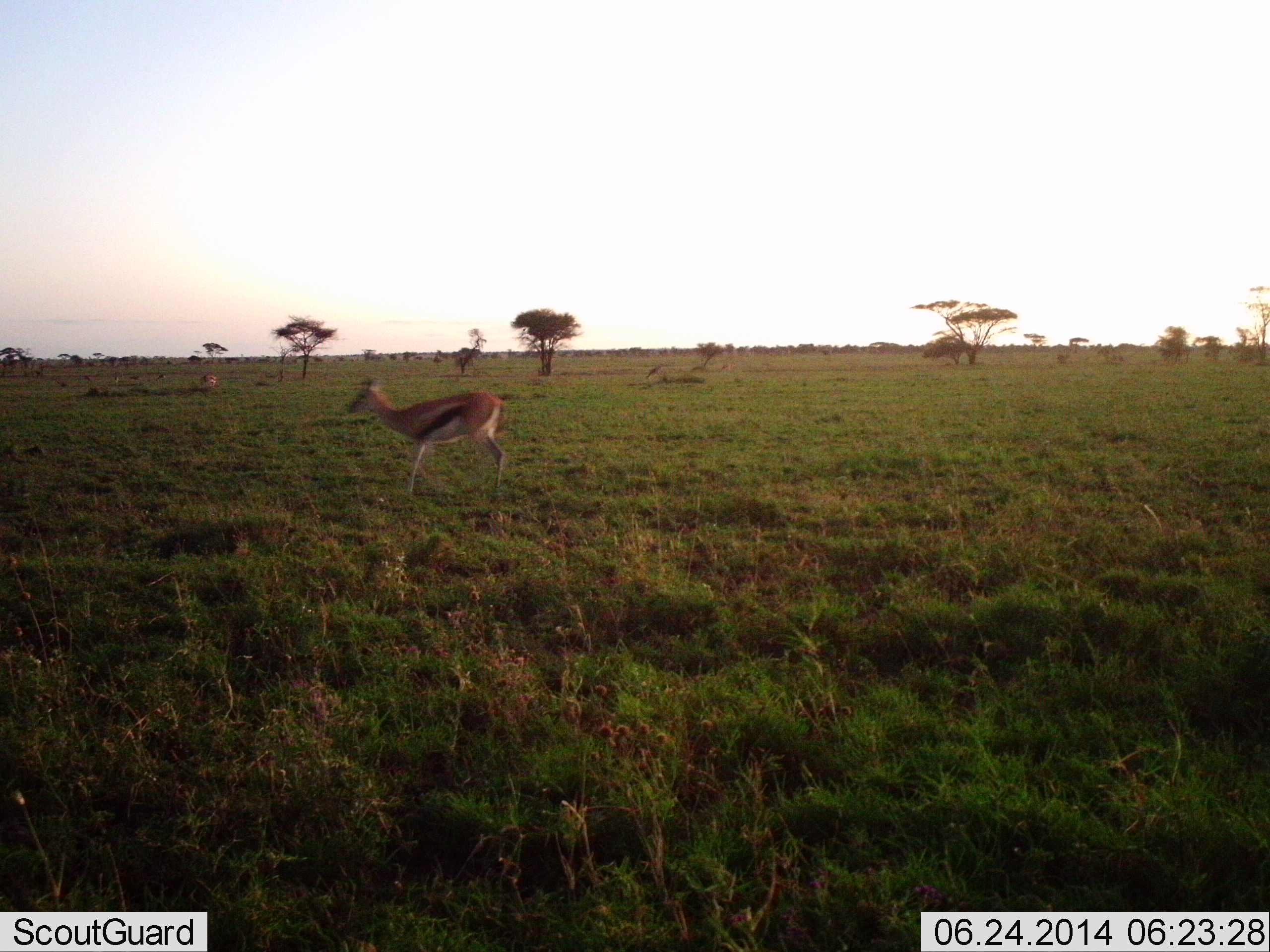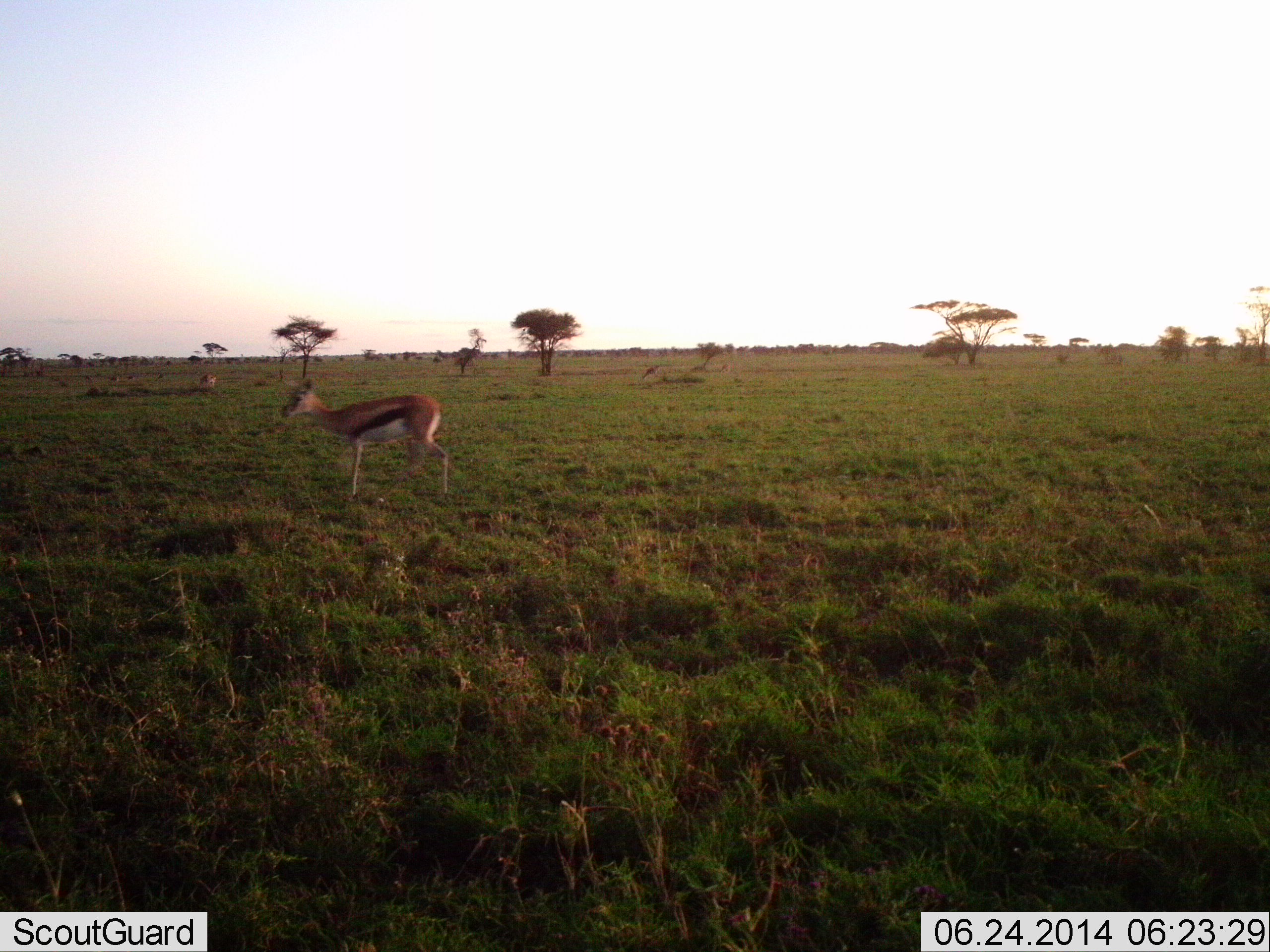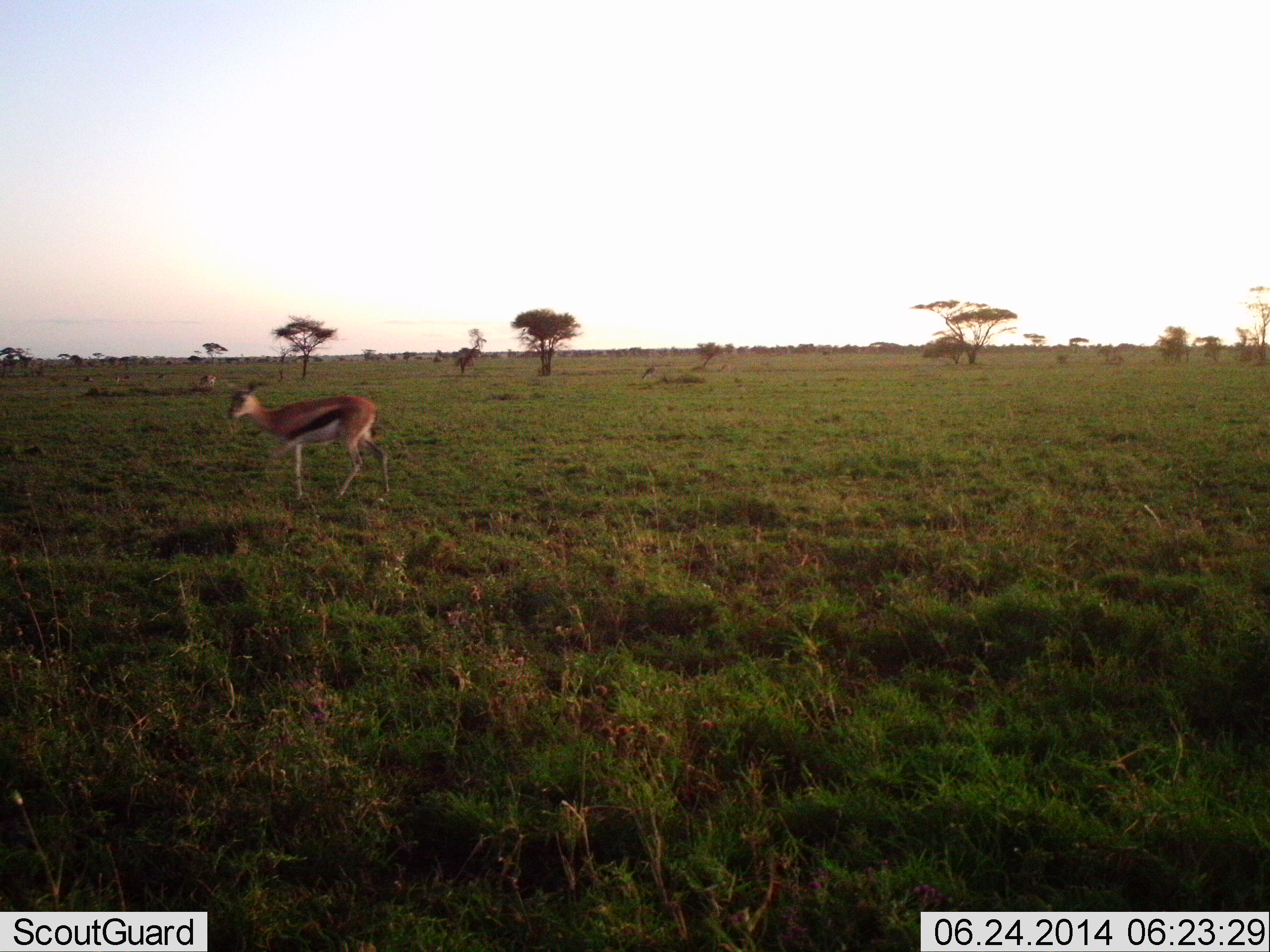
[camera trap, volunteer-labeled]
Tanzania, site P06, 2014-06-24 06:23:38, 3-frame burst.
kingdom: Animalia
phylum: Chordata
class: Mammalia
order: Artiodactyla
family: Bovidae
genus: Eudorcas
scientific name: Eudorcas thomsonii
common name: thomson's gazelle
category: gazellethomsons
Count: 1.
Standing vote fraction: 20%.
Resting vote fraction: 0%.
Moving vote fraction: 80%.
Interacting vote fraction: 0%.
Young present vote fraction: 0%.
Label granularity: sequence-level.